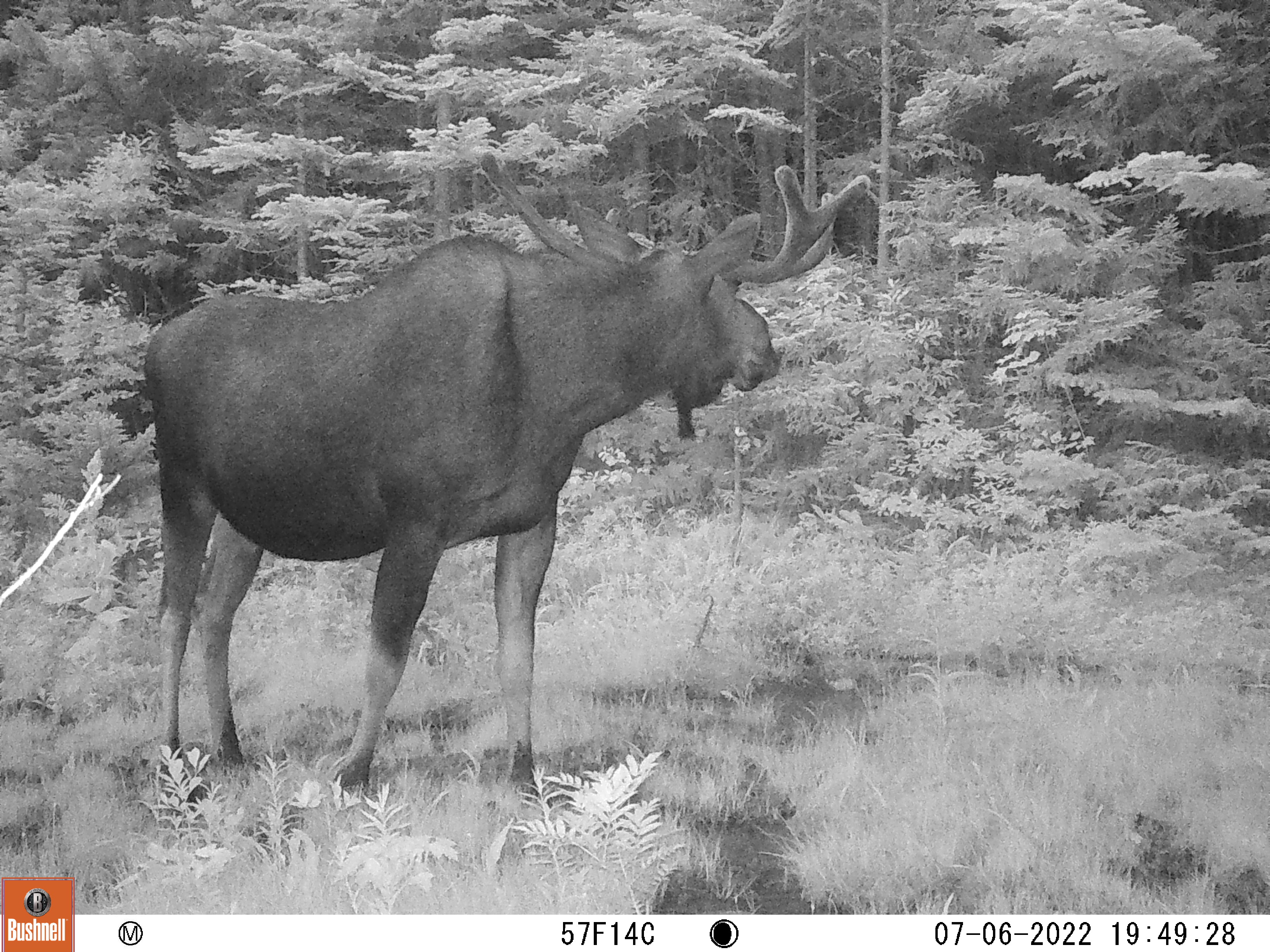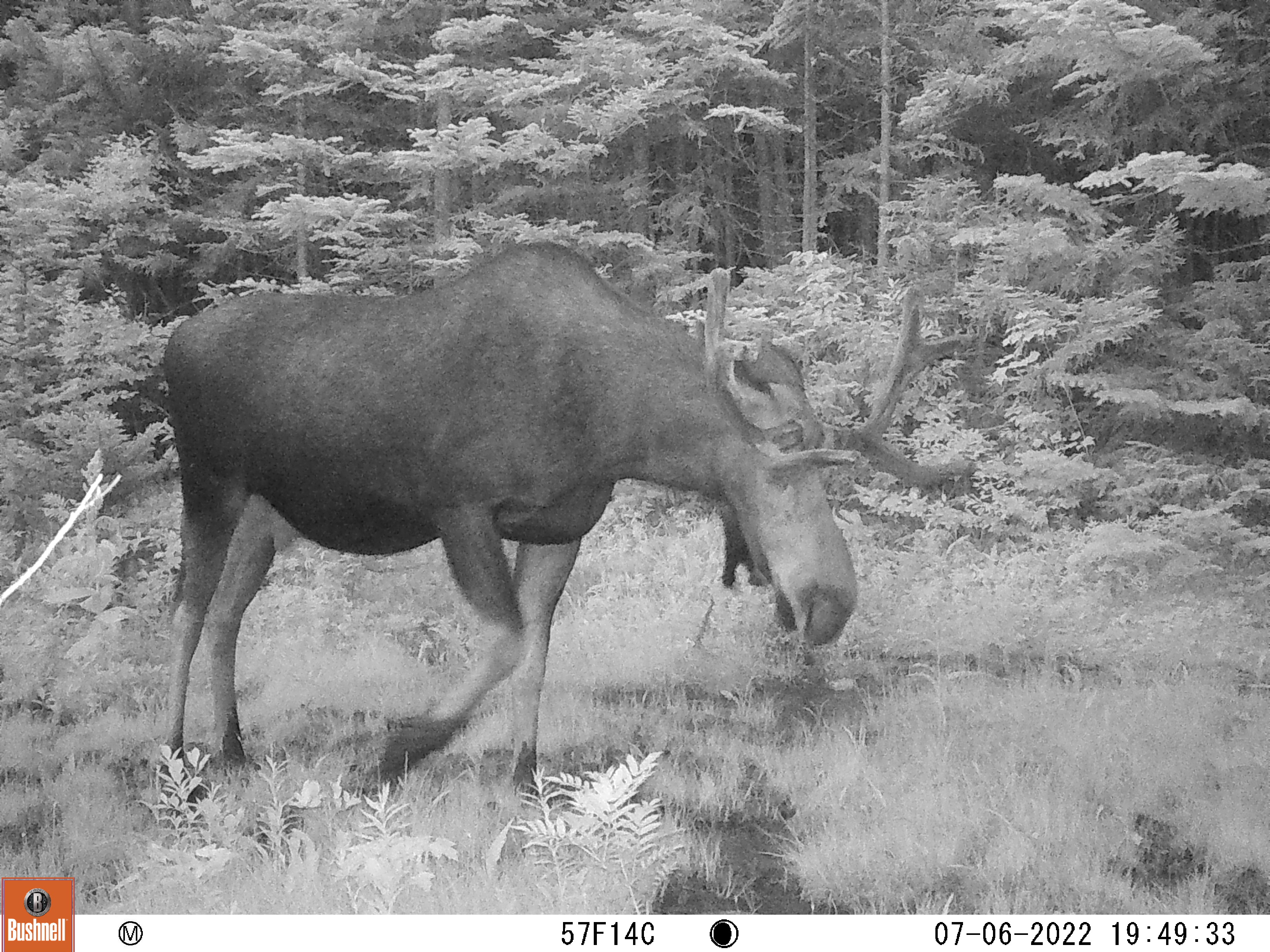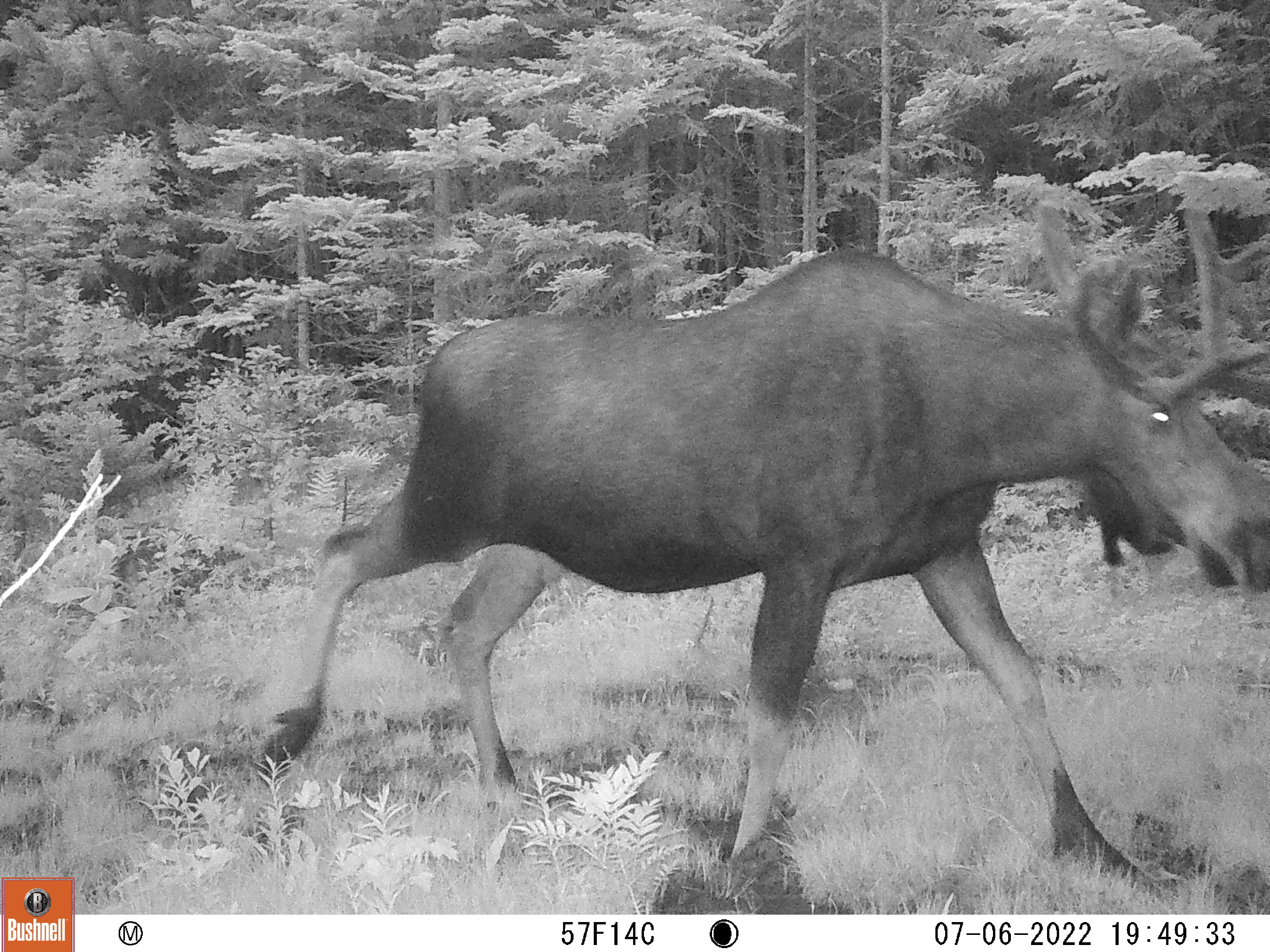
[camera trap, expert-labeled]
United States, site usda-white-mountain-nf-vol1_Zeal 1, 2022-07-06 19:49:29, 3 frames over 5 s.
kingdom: Animalia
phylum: Chordata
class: Mammalia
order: Artiodactyla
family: Cervidae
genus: Alces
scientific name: Alces alces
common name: moose